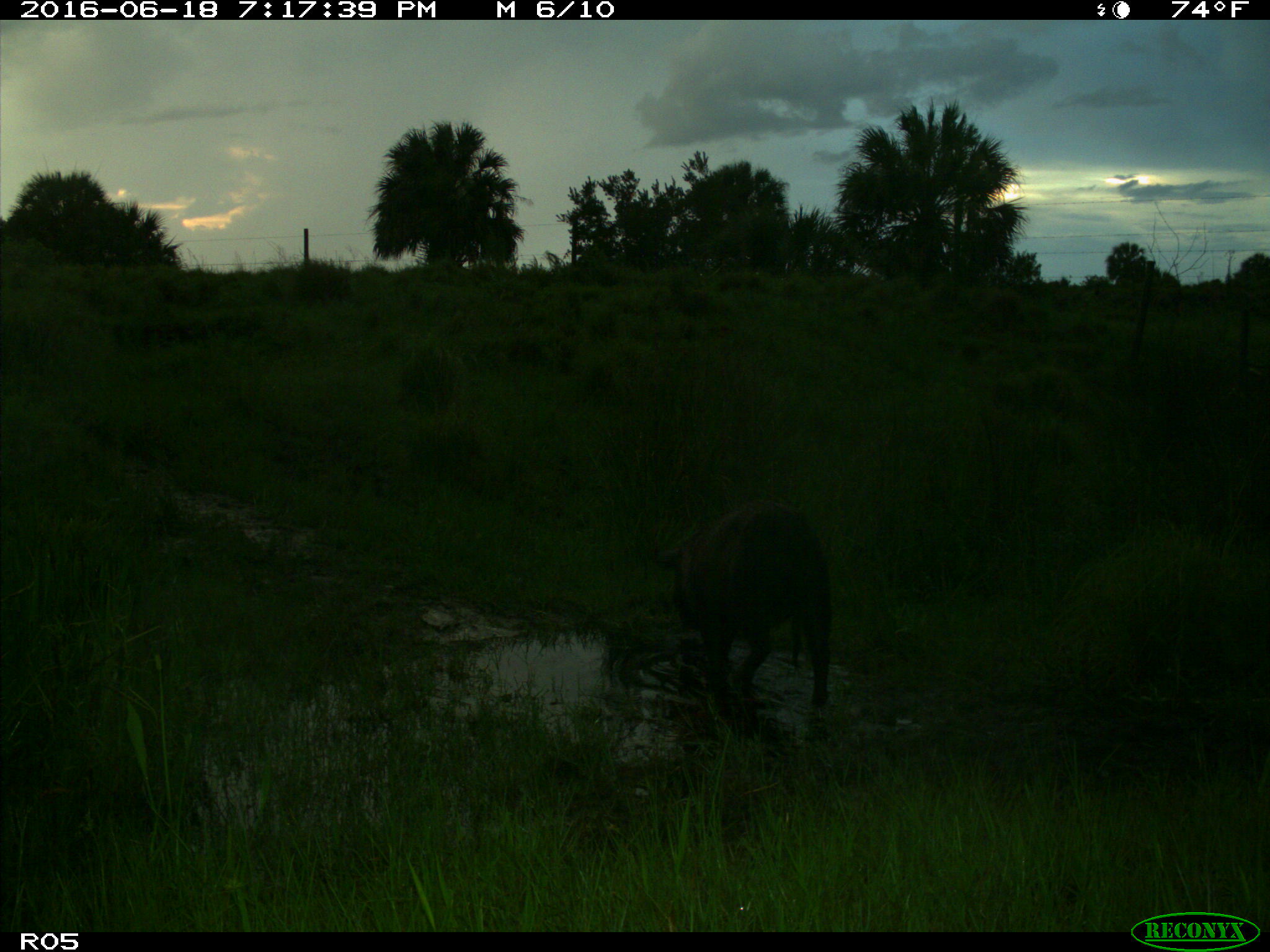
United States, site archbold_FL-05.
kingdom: Animalia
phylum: Chordata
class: Mammalia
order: Artiodactyla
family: Suidae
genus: Sus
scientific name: Sus scrofa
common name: wild boar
Sus scrofa (wild boar).